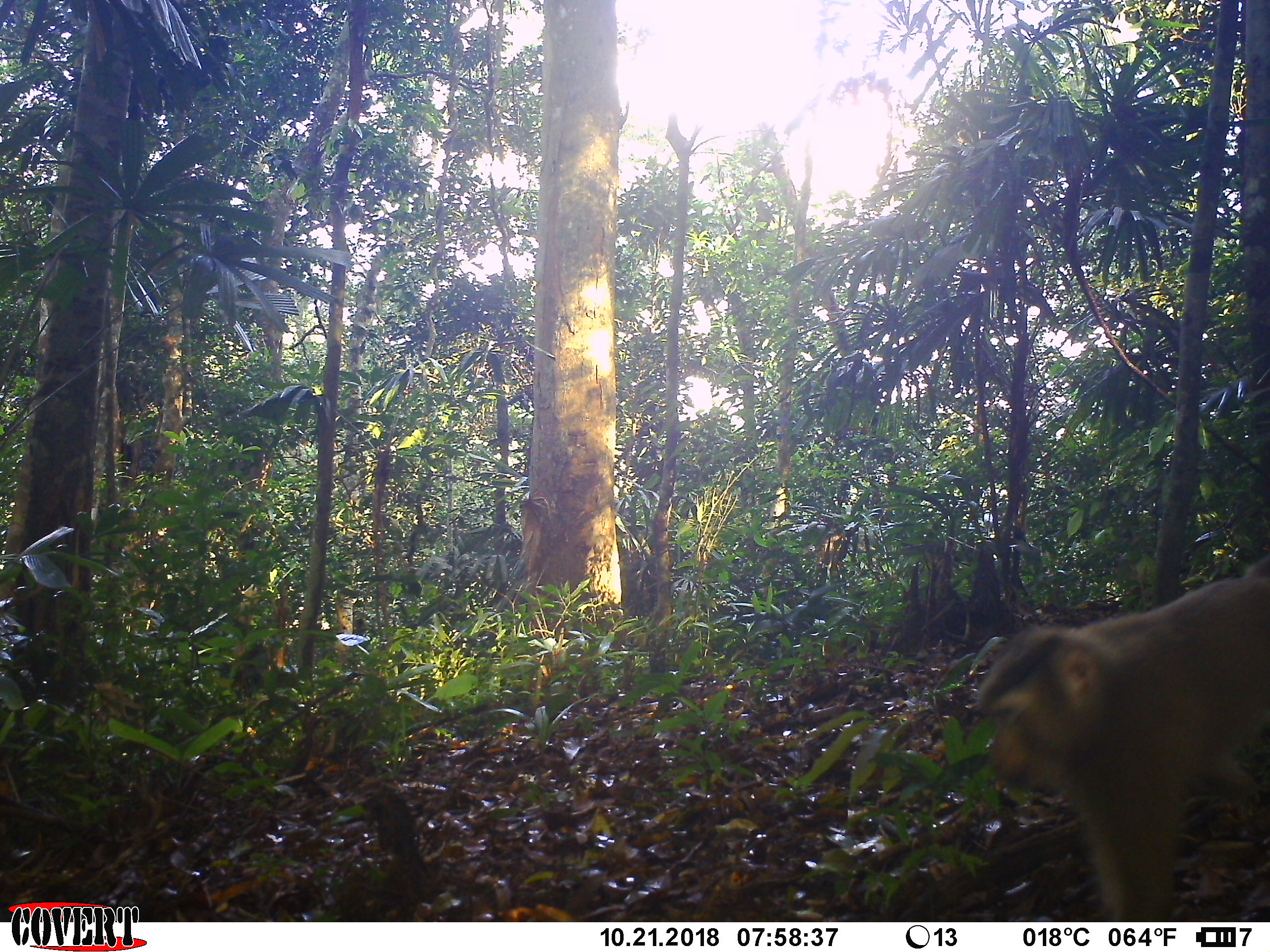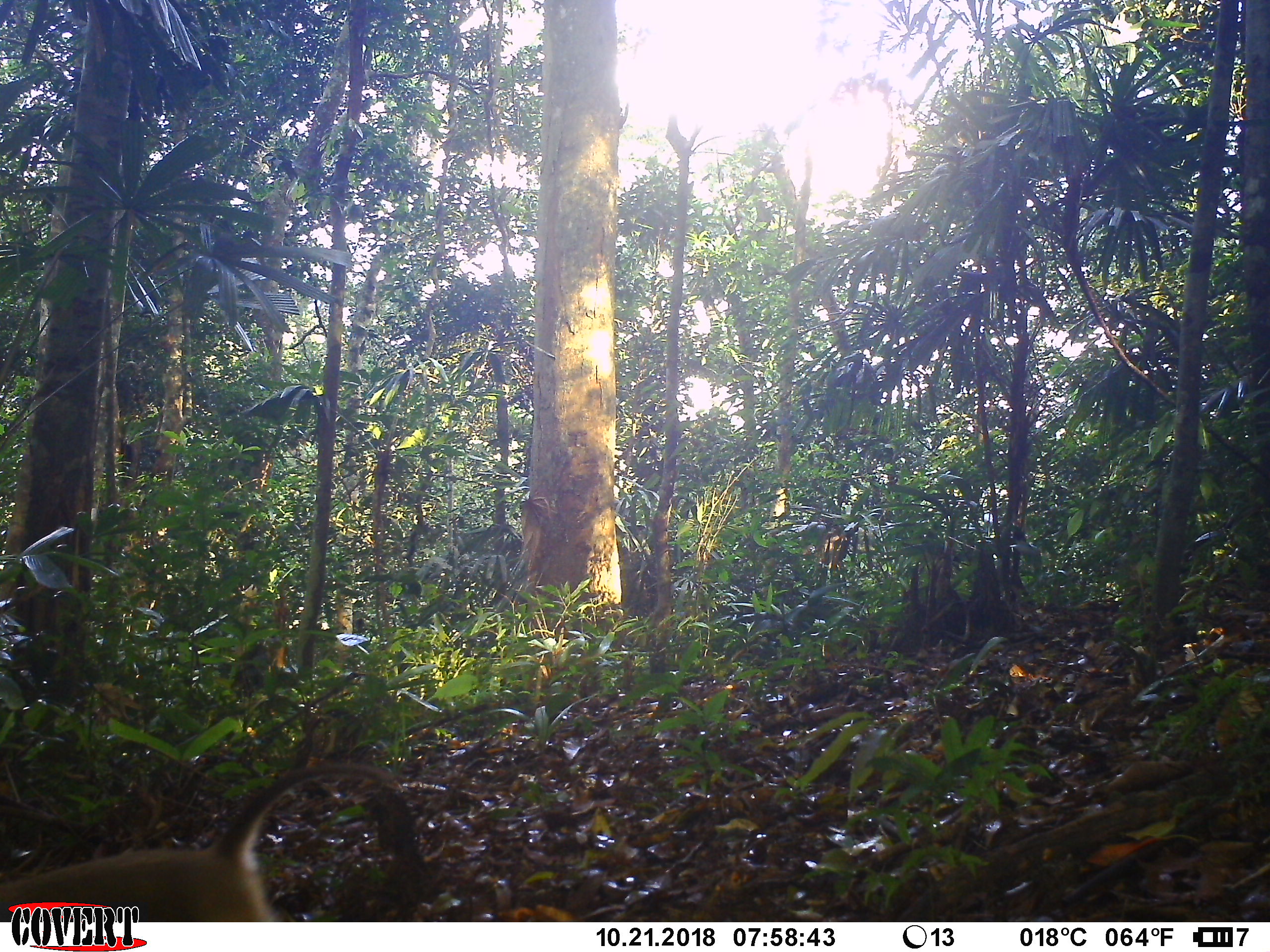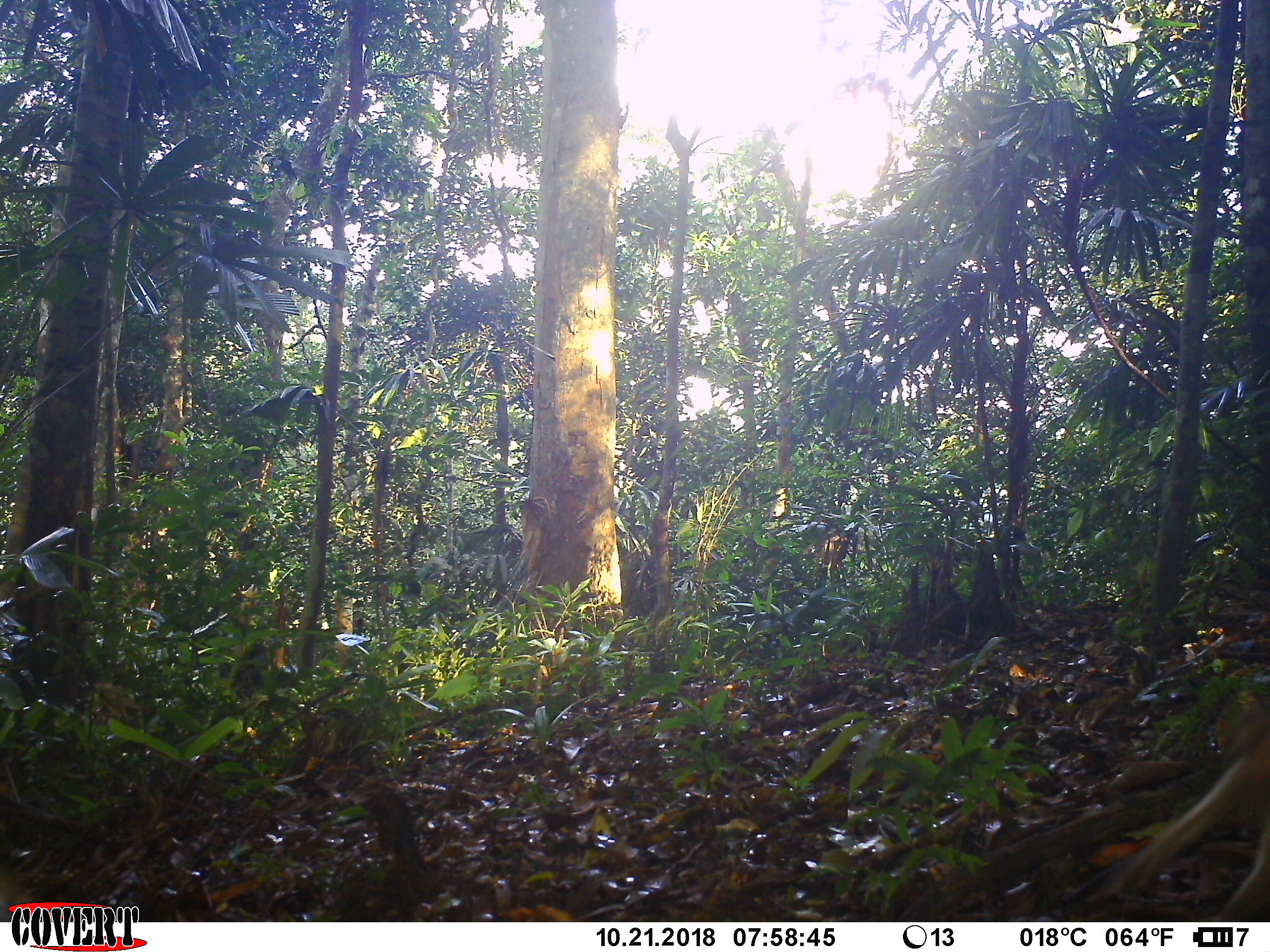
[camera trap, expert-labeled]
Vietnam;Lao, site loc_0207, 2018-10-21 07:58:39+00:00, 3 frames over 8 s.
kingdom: Animalia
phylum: Chordata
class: Mammalia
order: Primates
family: Cercopithecidae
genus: Macaca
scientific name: Macaca nemestrina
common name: pig-tailed macaque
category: pig tailed macaque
Pig tailed macaque (pig-tailed macaque) (Macaca nemestrina). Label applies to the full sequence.